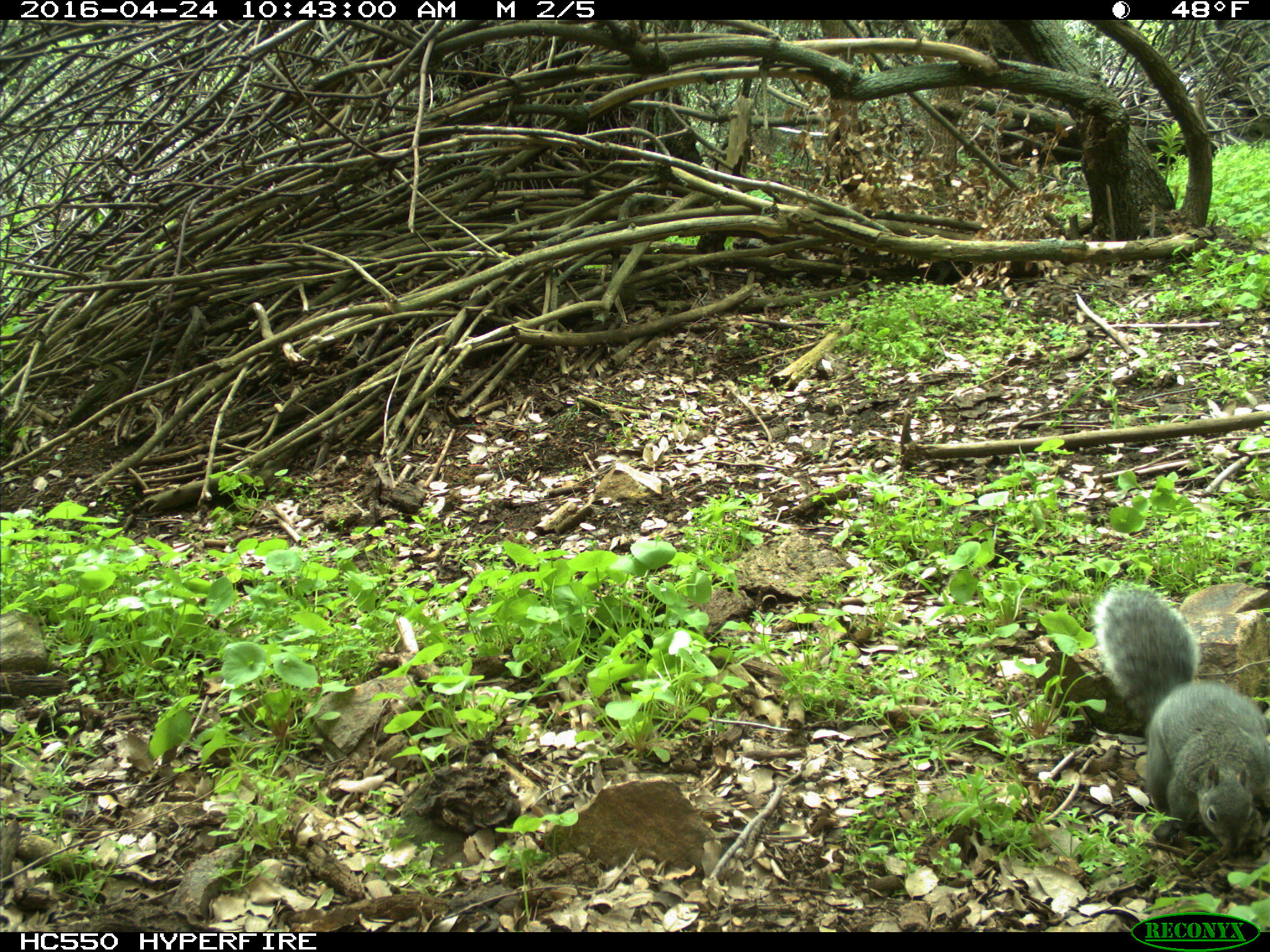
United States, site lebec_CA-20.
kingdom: Animalia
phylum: Chordata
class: Mammalia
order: Rodentia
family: Sciuridae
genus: Sciurus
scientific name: Sciurus carolinensis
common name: eastern gray squirrel